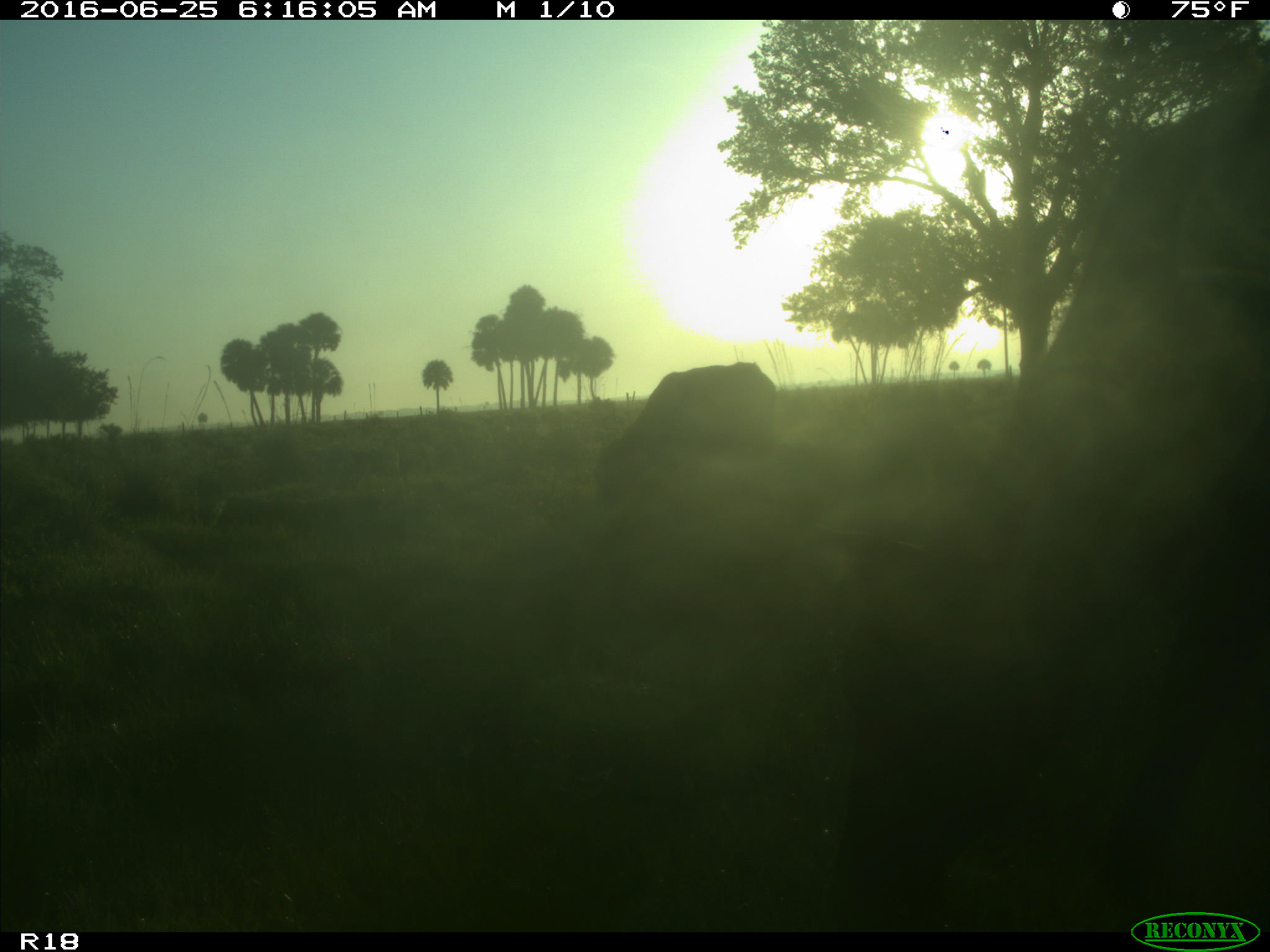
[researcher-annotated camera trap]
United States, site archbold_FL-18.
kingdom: Animalia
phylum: Chordata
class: Mammalia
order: Artiodactyla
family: Bovidae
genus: Bos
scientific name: Bos taurus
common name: domestic cow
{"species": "Bos taurus (domestic cow)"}